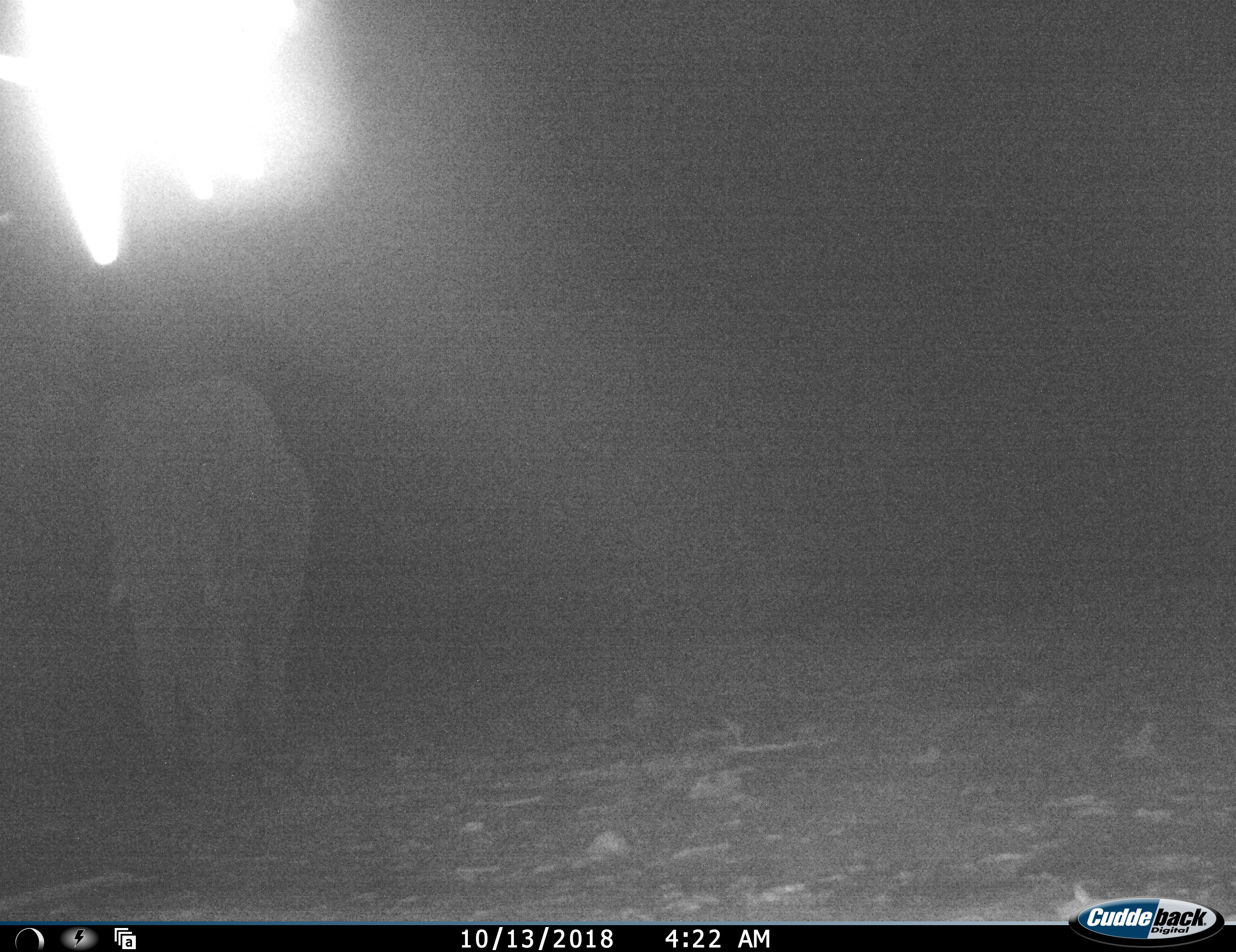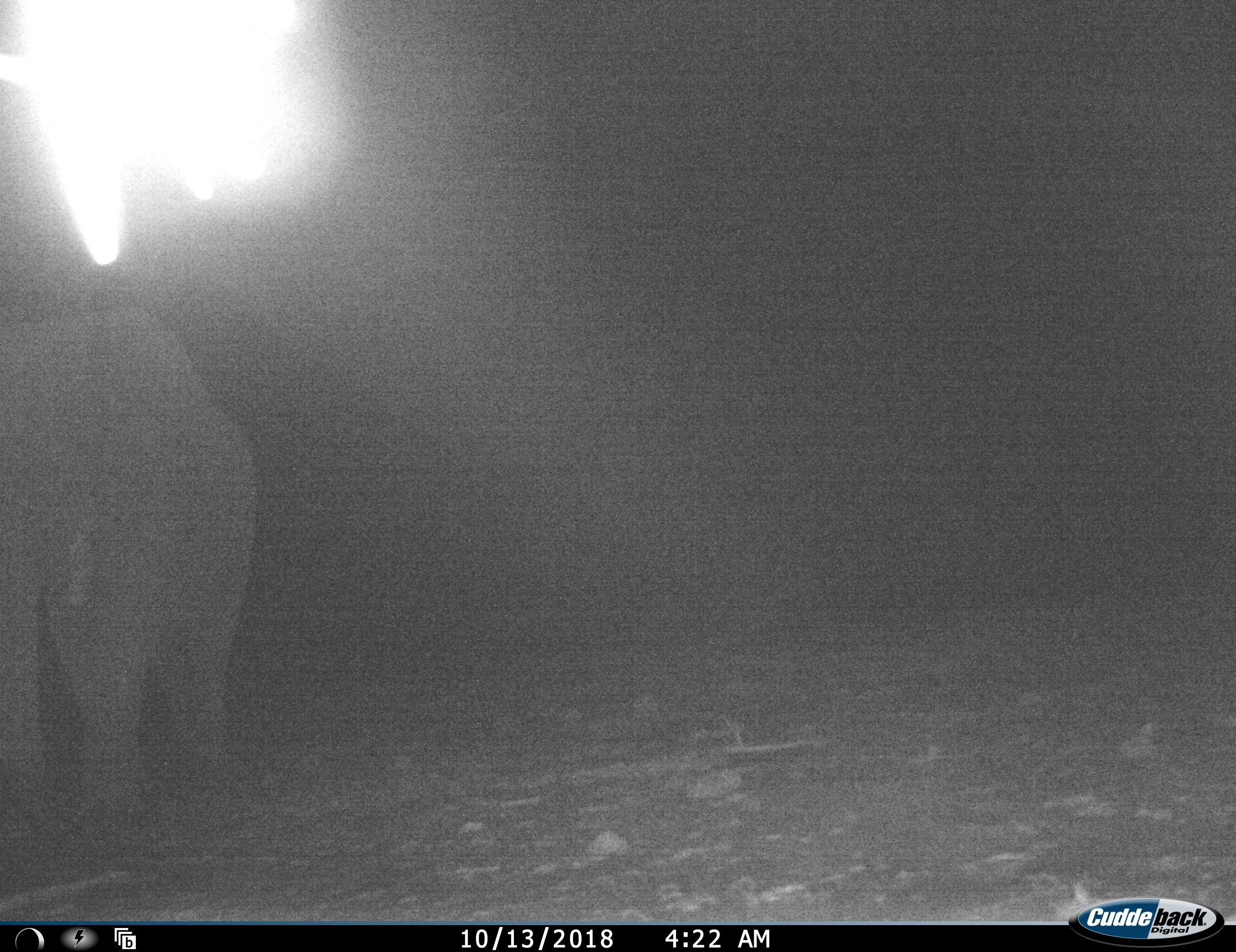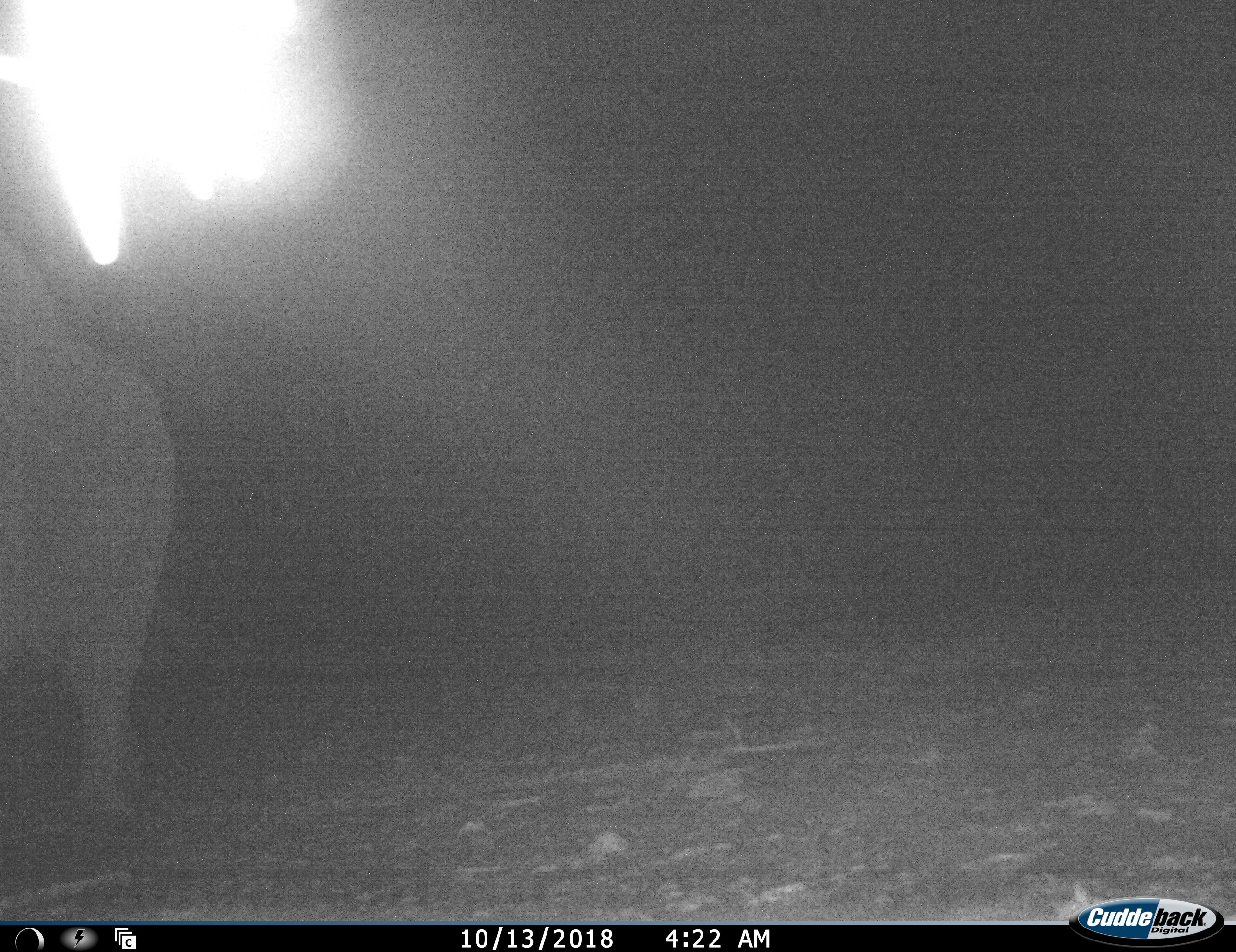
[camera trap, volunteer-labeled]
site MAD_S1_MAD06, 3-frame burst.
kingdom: Animalia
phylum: Chordata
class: Mammalia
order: Proboscidea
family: Elephantidae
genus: Loxodonta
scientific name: Loxodonta africana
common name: african bush elephant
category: elephant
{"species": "elephant (african bush elephant) (Loxodonta africana)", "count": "1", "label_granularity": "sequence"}